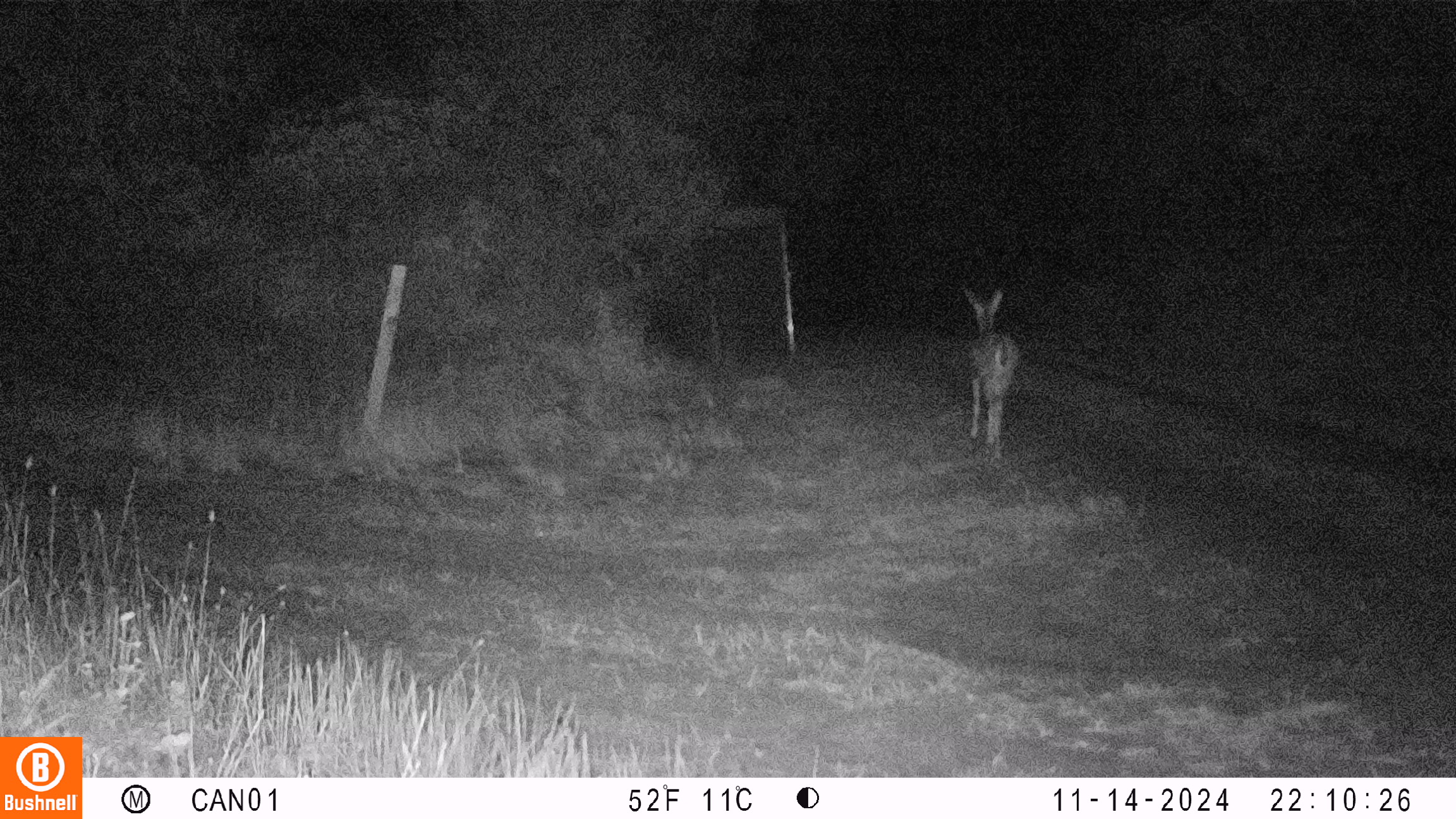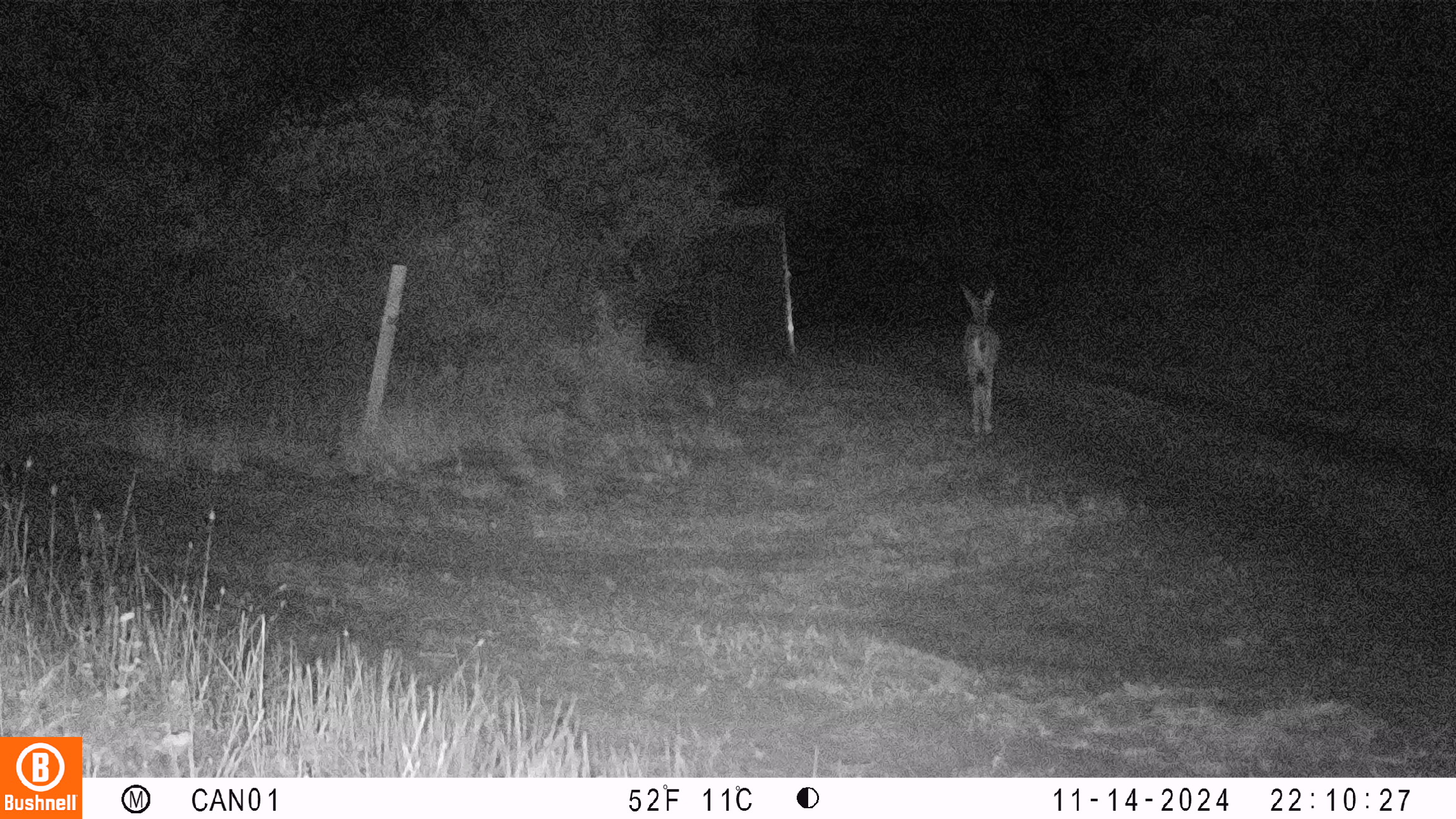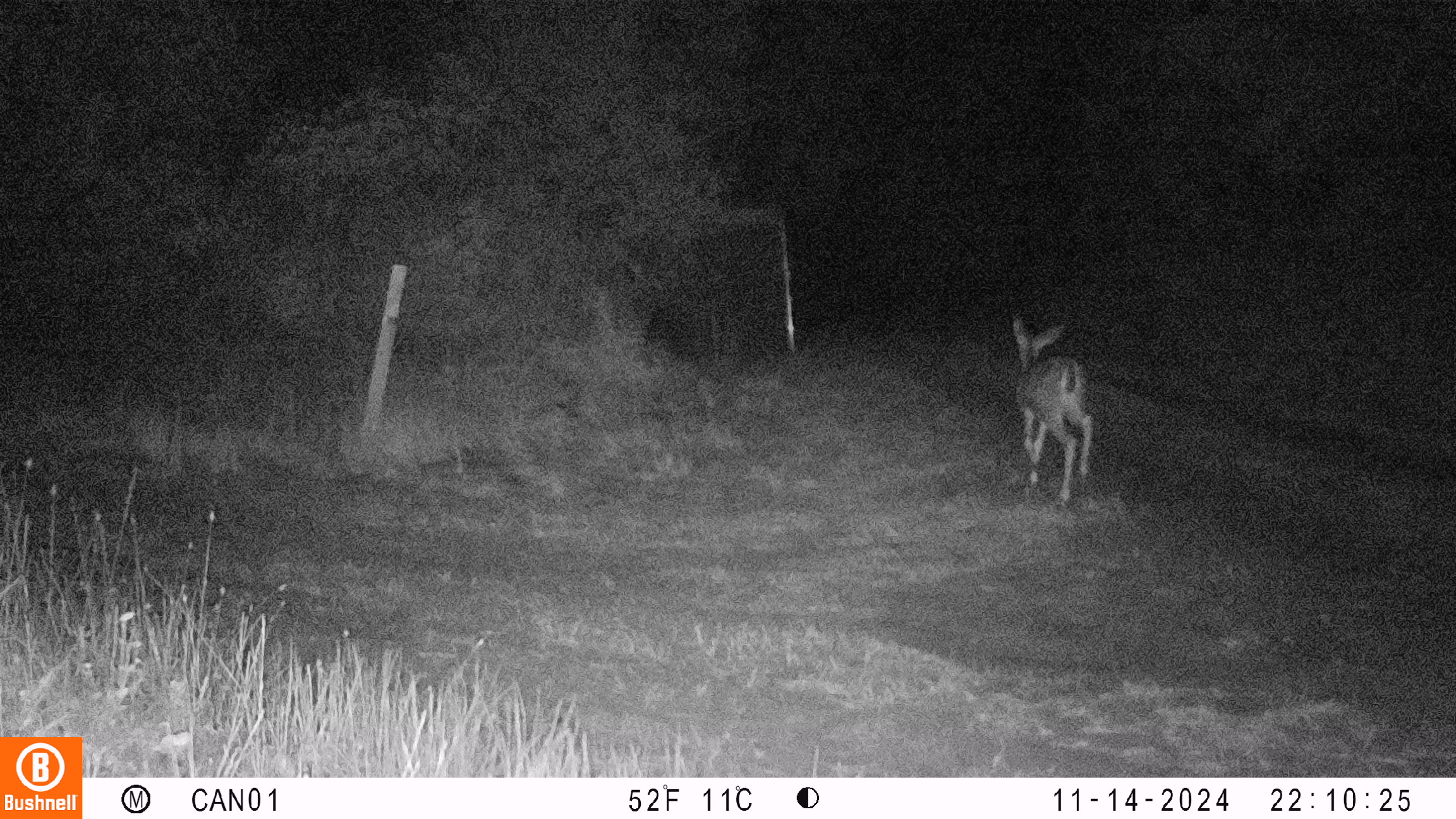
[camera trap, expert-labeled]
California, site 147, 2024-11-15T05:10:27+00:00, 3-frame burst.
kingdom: Animalia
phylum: Chordata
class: Mammalia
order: Artiodactyla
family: Cervidae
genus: Odocoileus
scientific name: Odocoileus hemionus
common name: mule deer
Mule deer (Odocoileus hemionus).